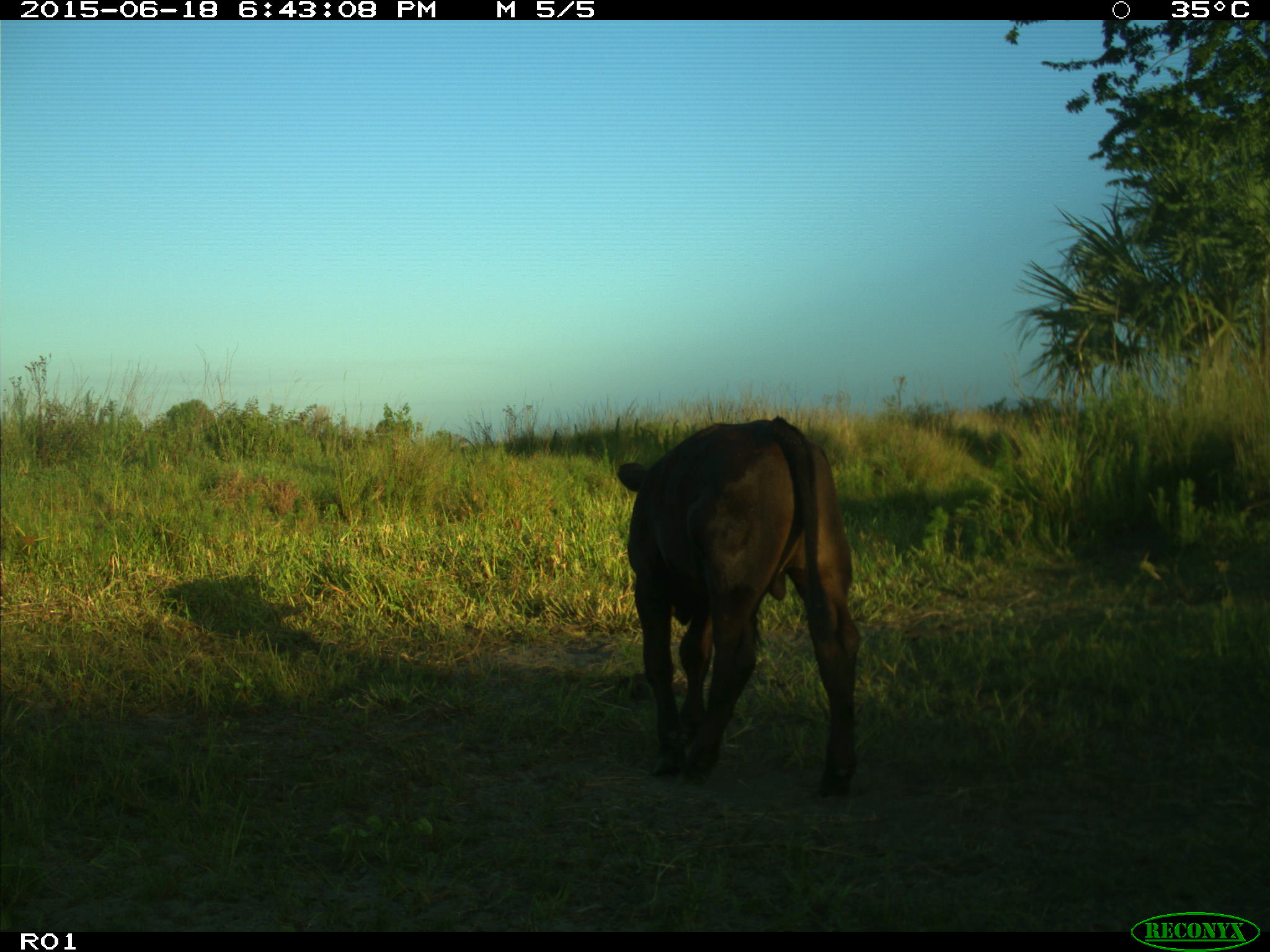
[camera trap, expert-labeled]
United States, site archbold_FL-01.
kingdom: Animalia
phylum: Chordata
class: Mammalia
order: Artiodactyla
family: Bovidae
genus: Bos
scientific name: Bos taurus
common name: domestic cow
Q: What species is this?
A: Bos taurus (domestic cow).